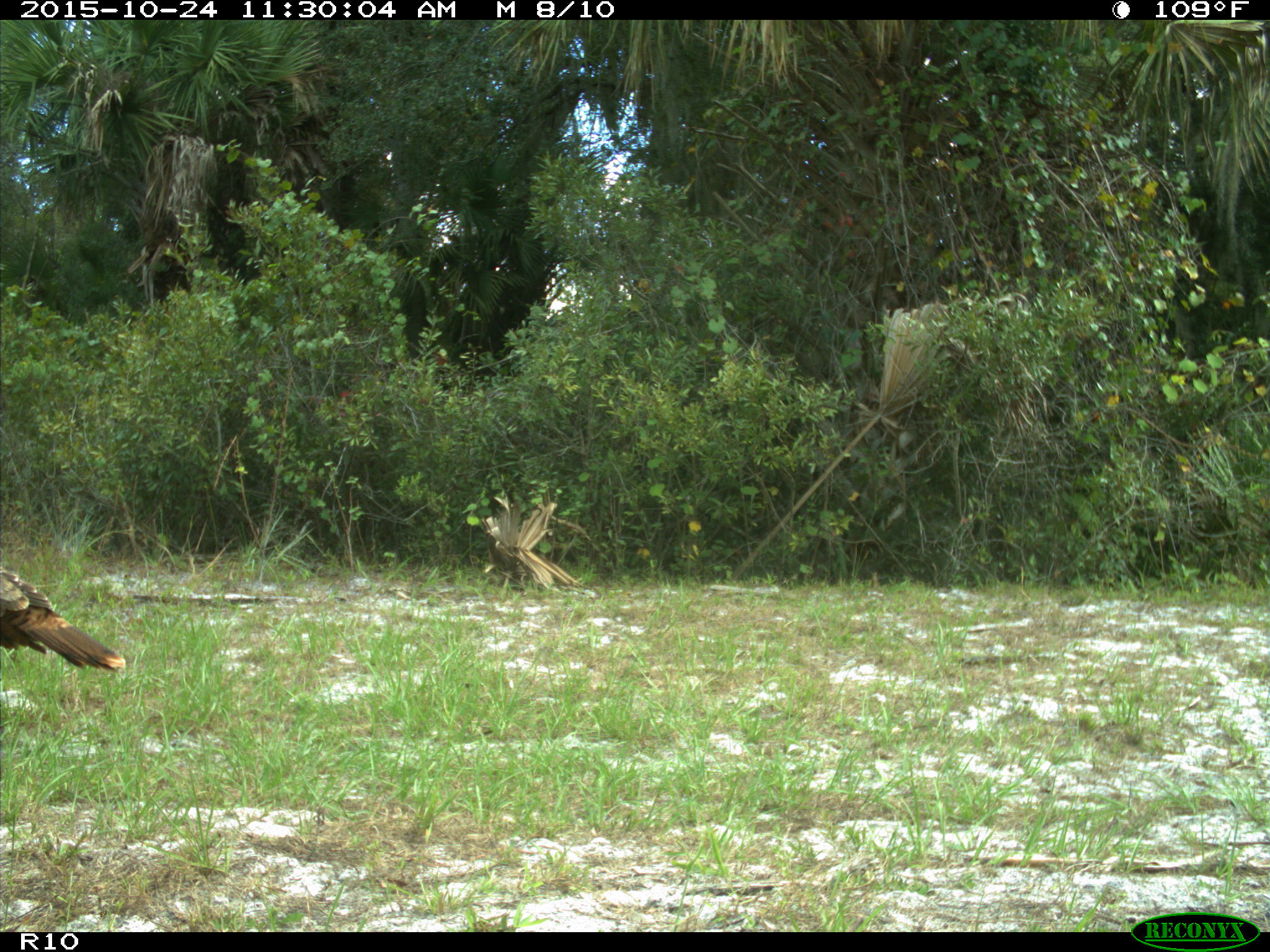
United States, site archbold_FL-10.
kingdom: Animalia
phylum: Chordata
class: Aves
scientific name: Aves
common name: birds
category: unidentified bird